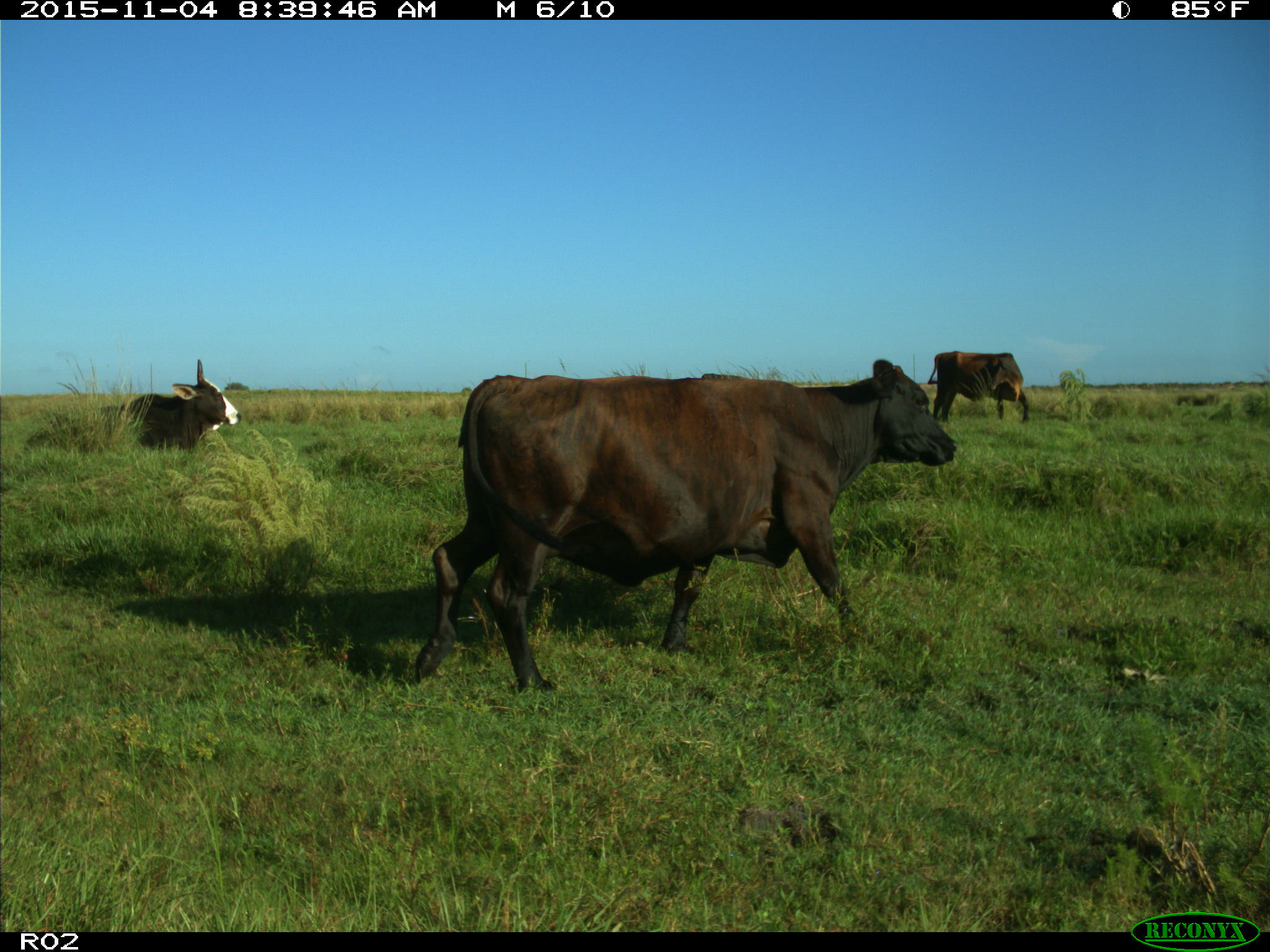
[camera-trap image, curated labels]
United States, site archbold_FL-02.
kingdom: Animalia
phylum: Chordata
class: Mammalia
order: Artiodactyla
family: Bovidae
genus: Bos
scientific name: Bos taurus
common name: domestic cow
Bos taurus (domestic cow).